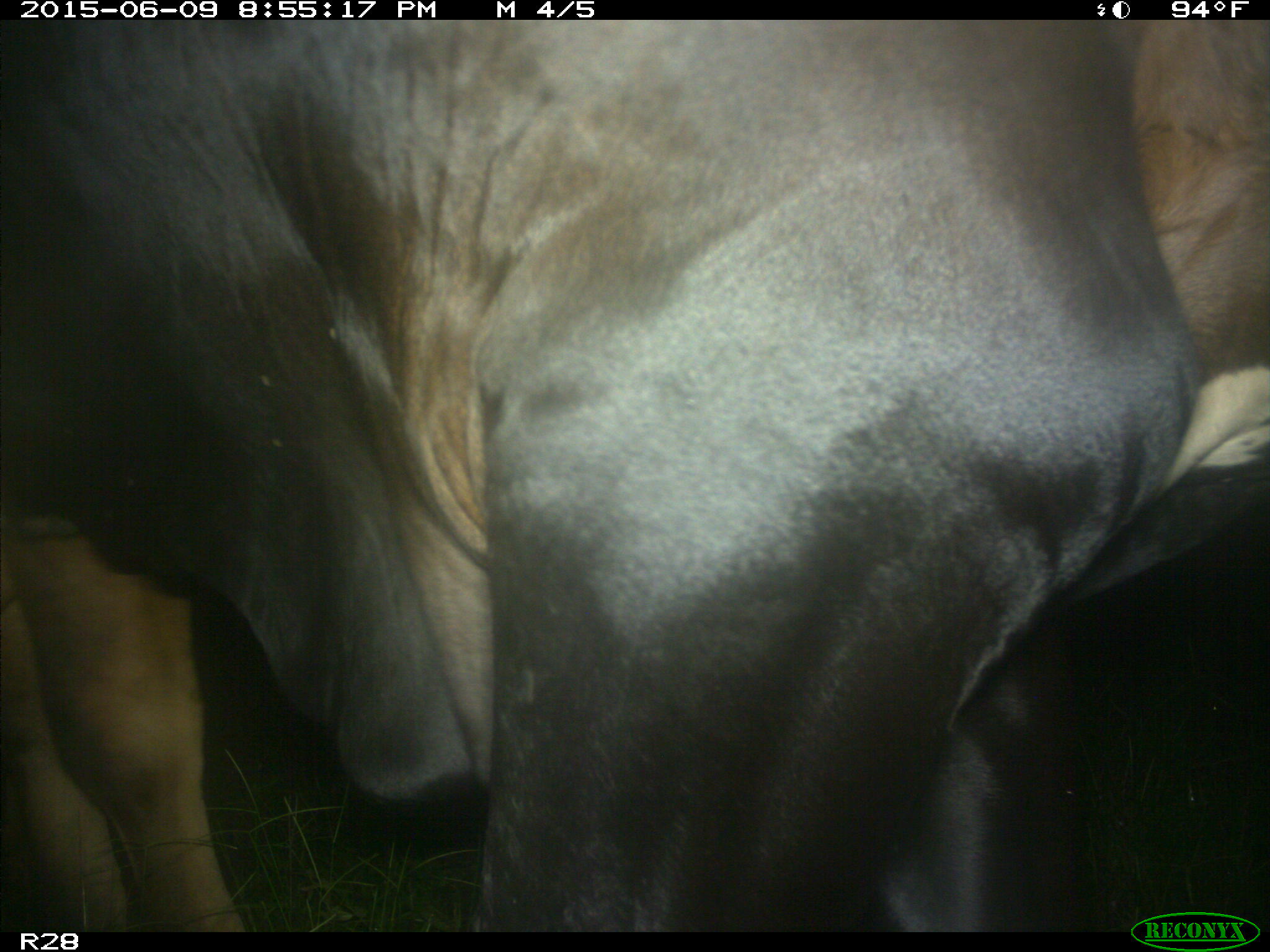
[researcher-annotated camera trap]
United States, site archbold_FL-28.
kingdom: Animalia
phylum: Chordata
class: Mammalia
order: Artiodactyla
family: Bovidae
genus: Bos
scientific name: Bos taurus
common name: domestic cow